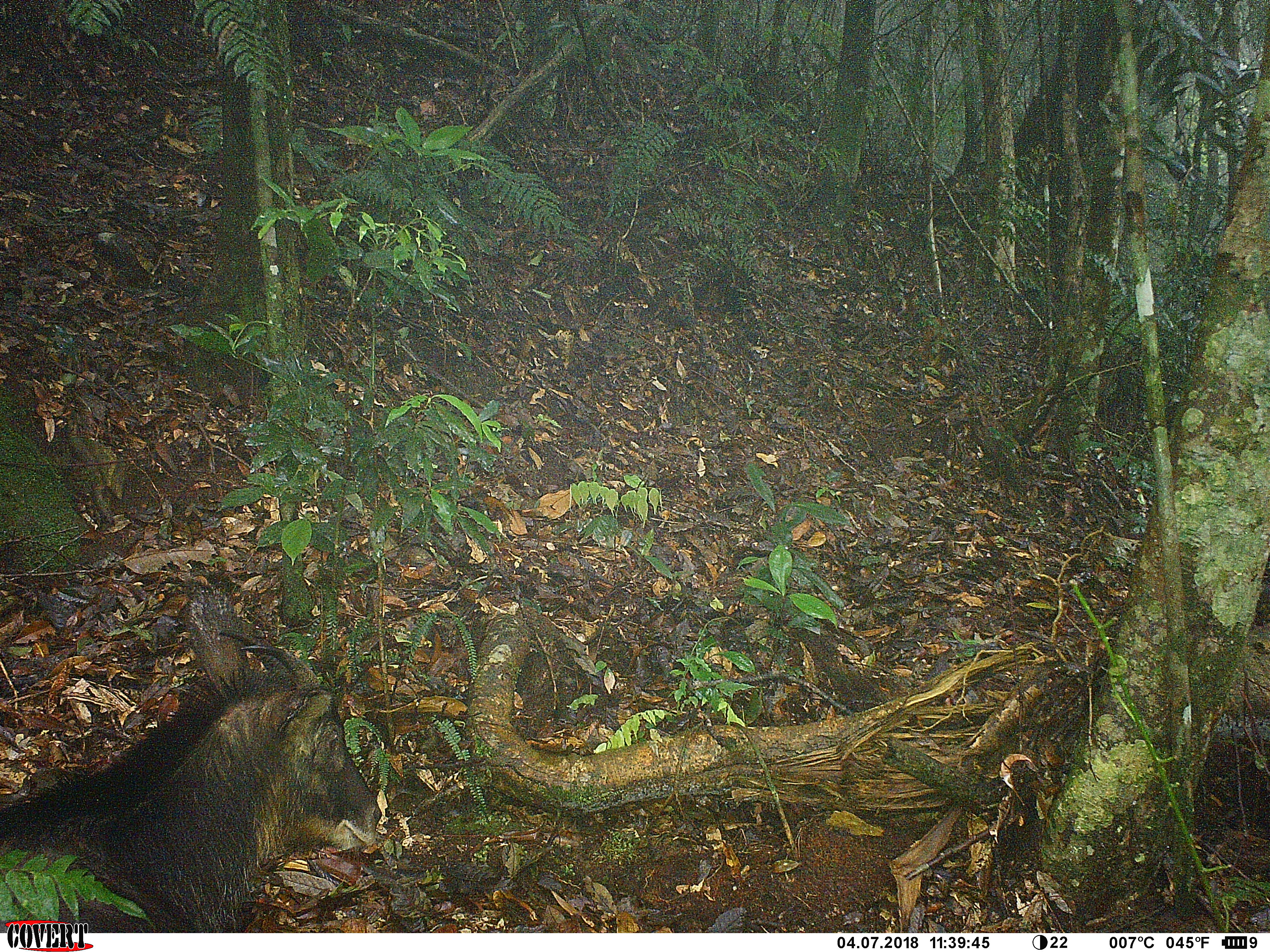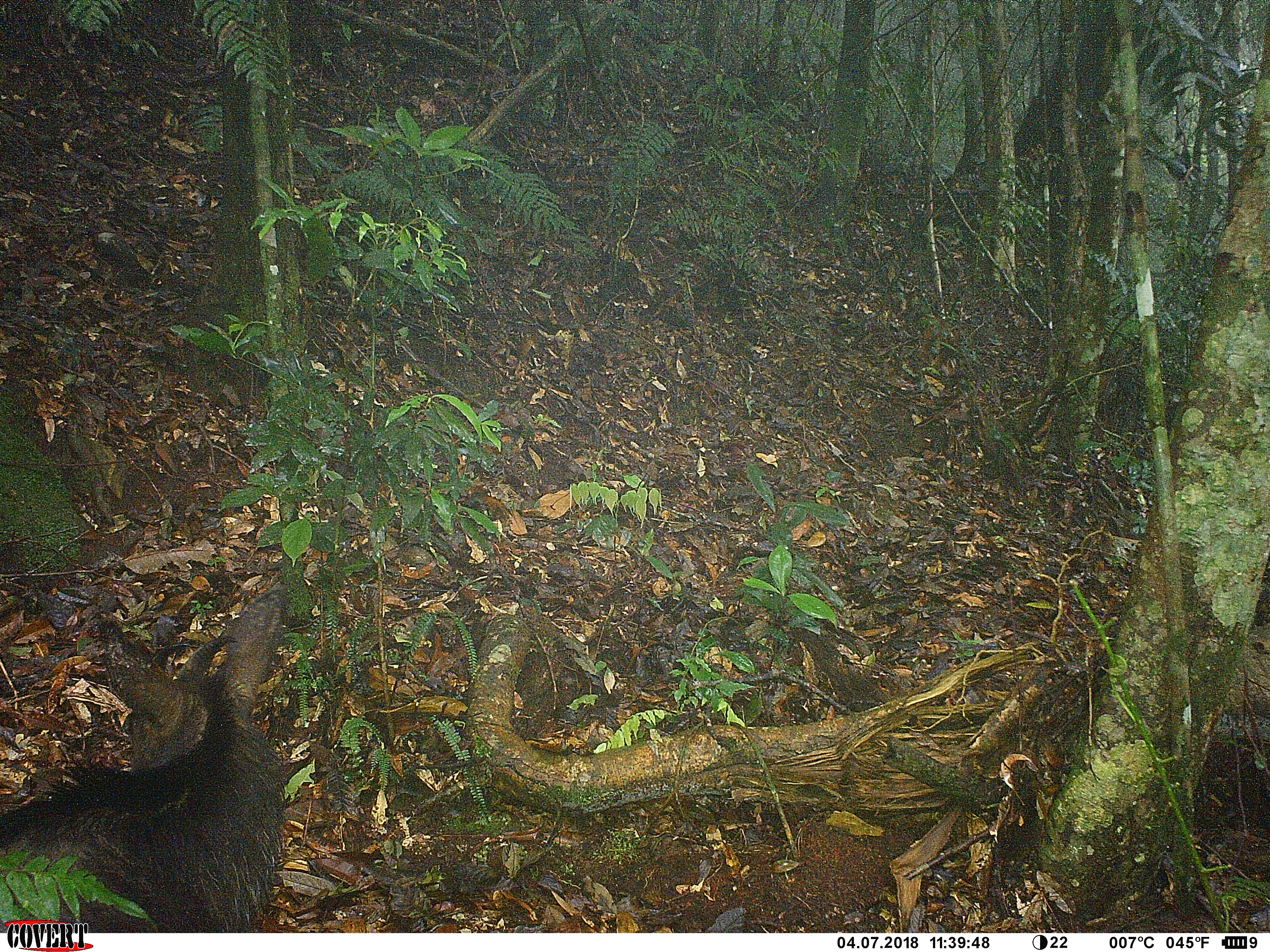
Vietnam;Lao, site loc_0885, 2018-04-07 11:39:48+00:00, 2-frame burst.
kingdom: Animalia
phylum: Chordata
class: Mammalia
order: Artiodactyla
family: Bovidae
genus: Capricornis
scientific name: Capricornis sumatraensis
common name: chinese serow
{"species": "chinese serow (Capricornis sumatraensis)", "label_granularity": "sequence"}